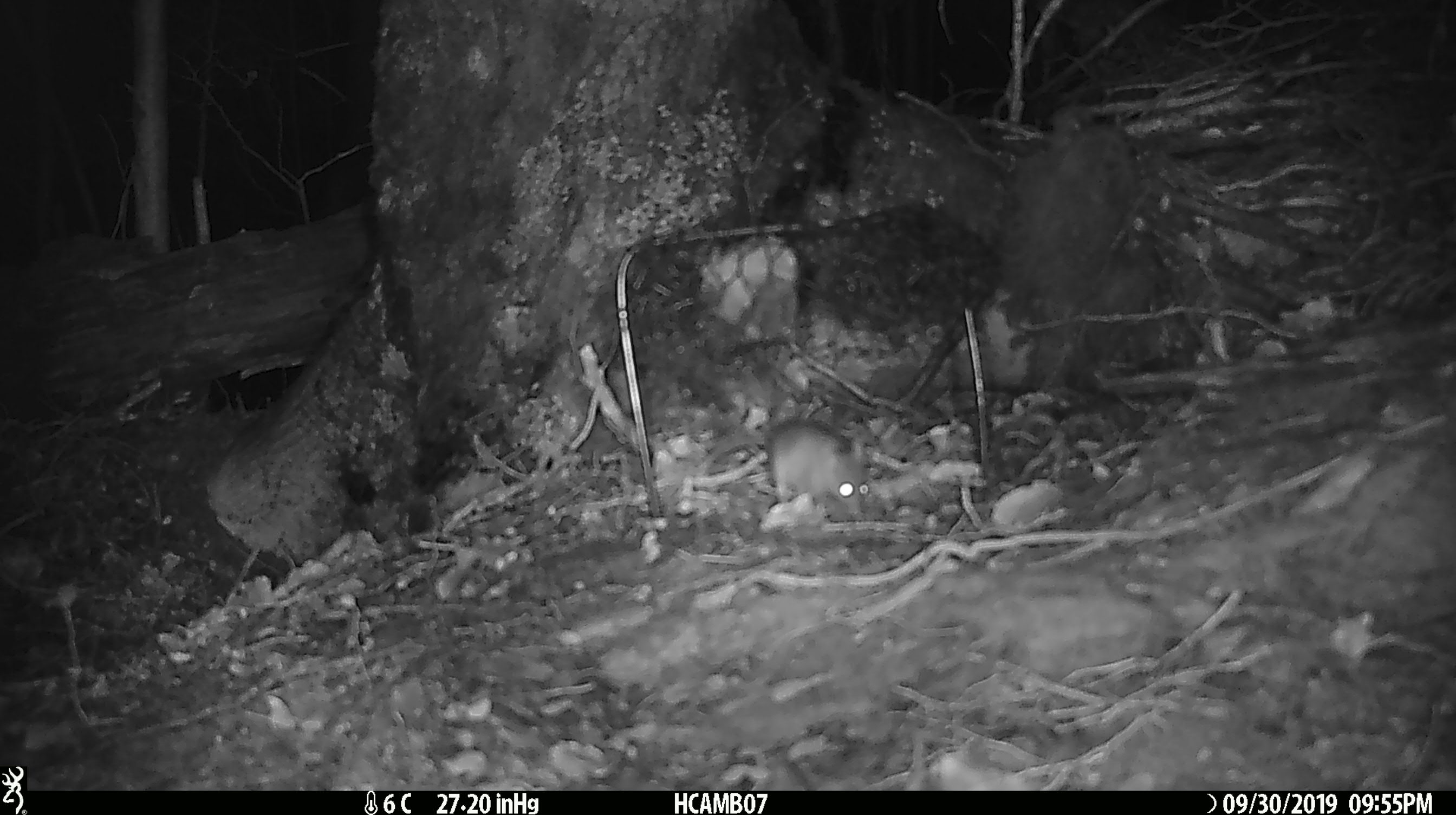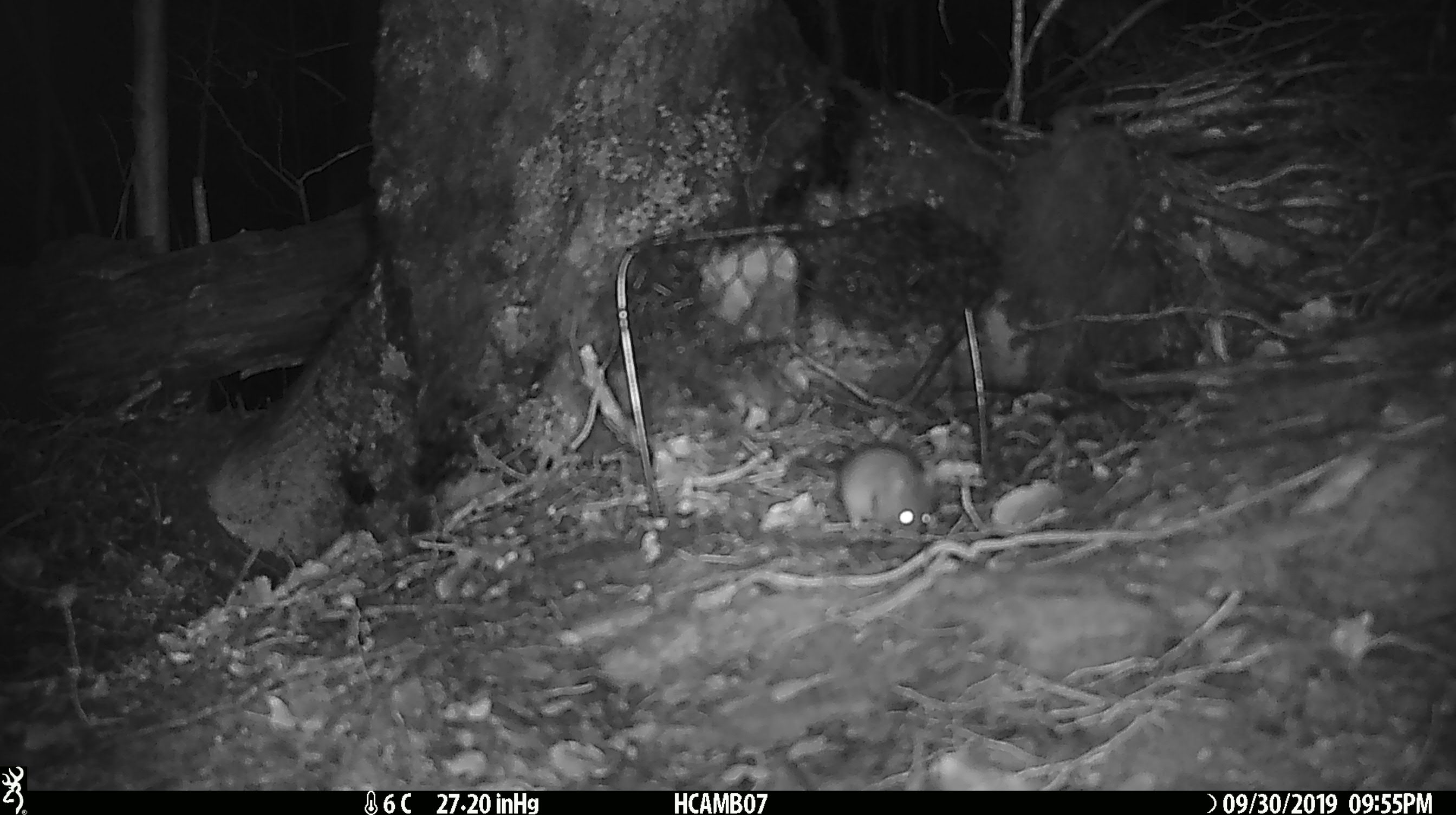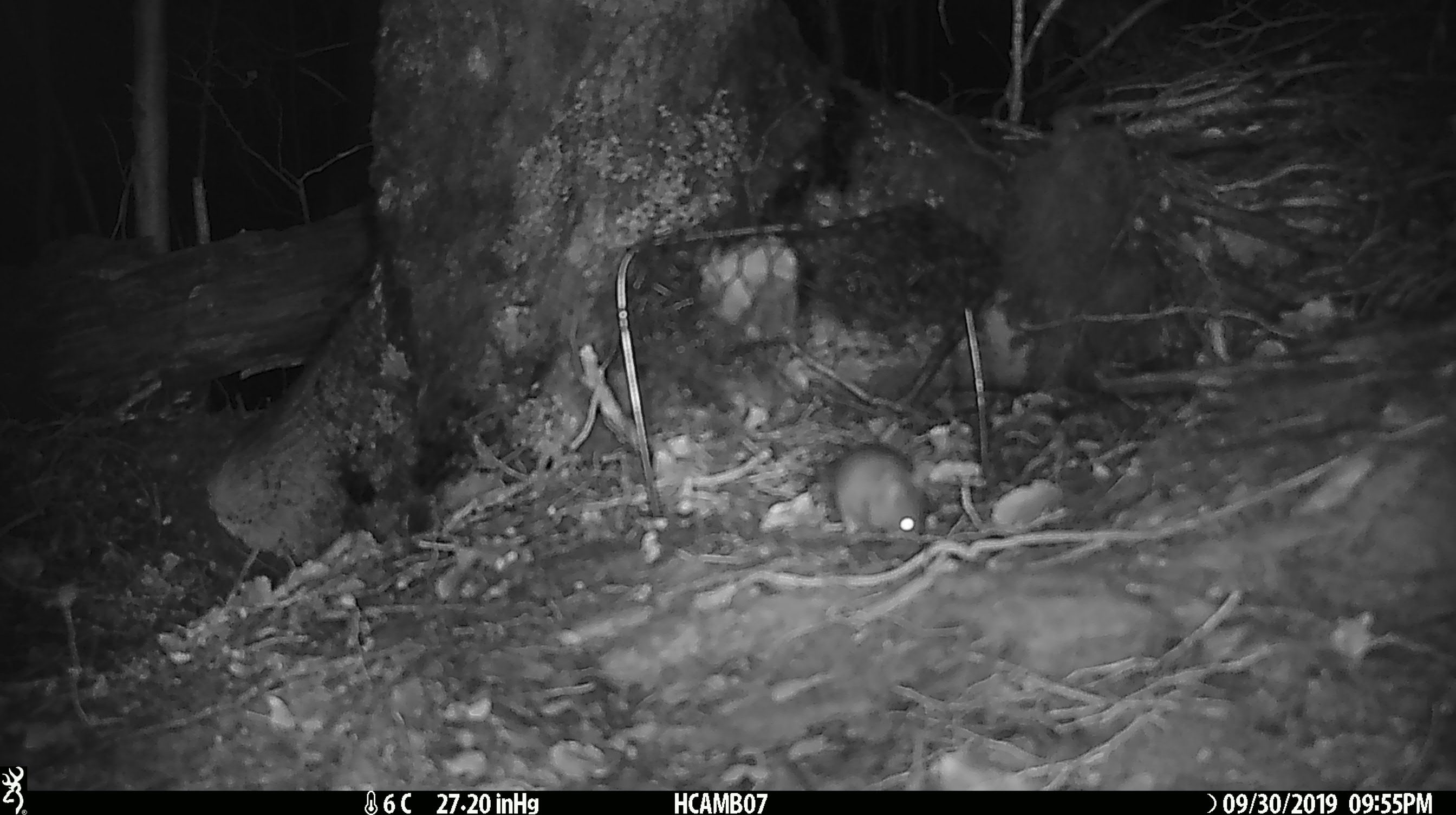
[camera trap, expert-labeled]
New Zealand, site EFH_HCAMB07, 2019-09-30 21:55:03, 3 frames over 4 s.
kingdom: Animalia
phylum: Chordata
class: Mammalia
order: Rodentia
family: Muridae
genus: Mus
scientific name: Mus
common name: mouse